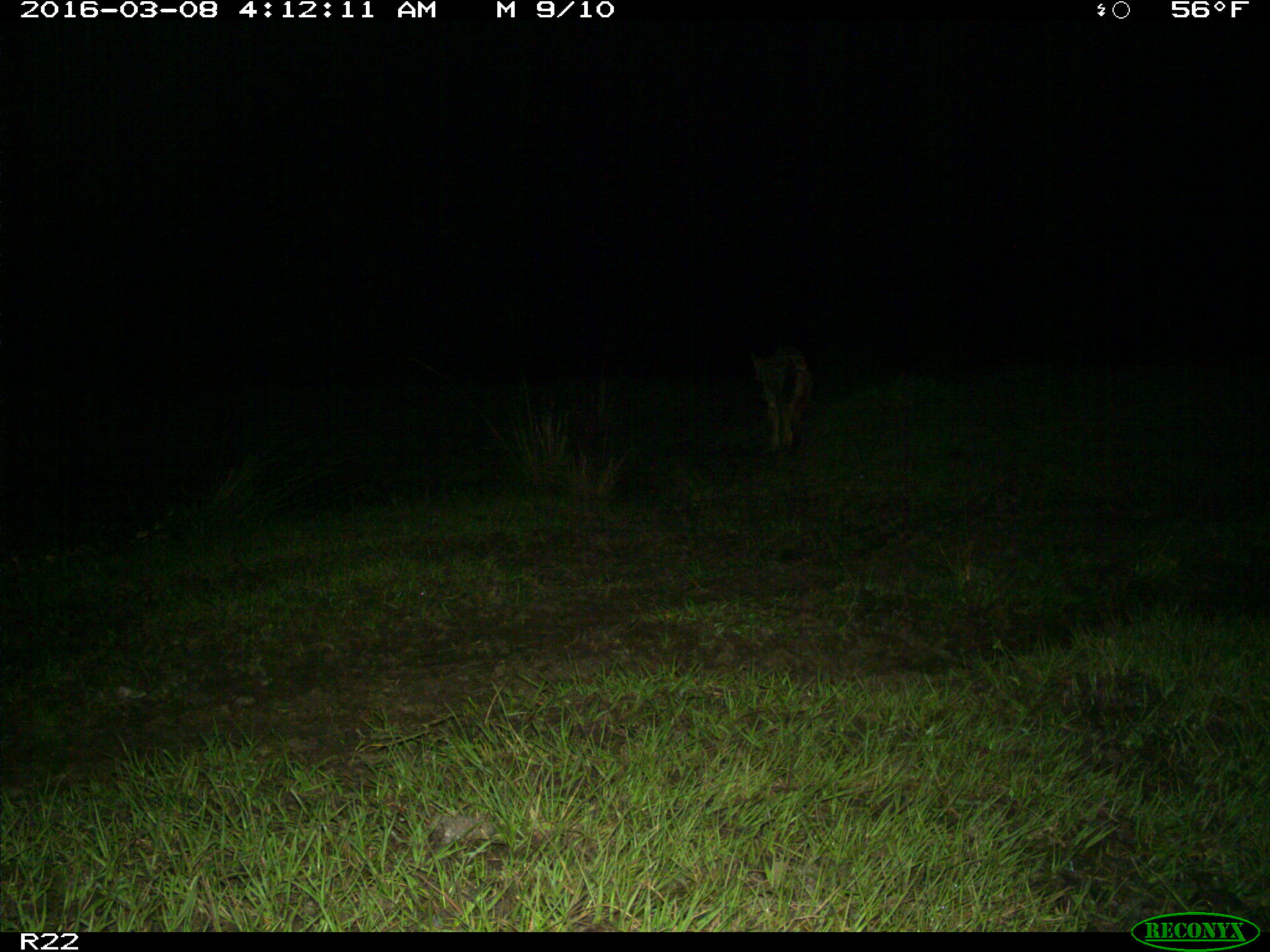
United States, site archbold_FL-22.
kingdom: Animalia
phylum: Chordata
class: Mammalia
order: Carnivora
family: Canidae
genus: Canis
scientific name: Canis latrans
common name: coyote